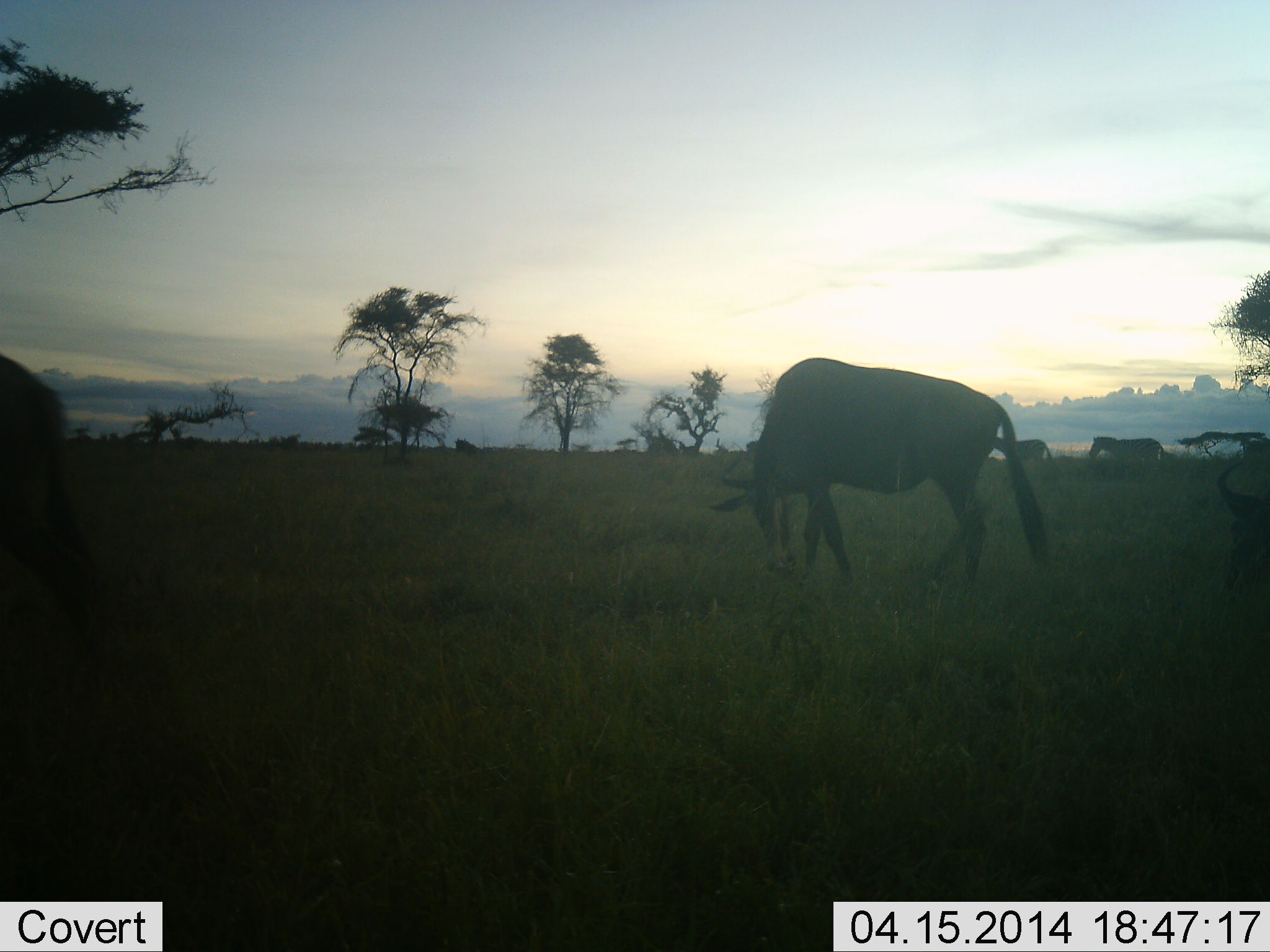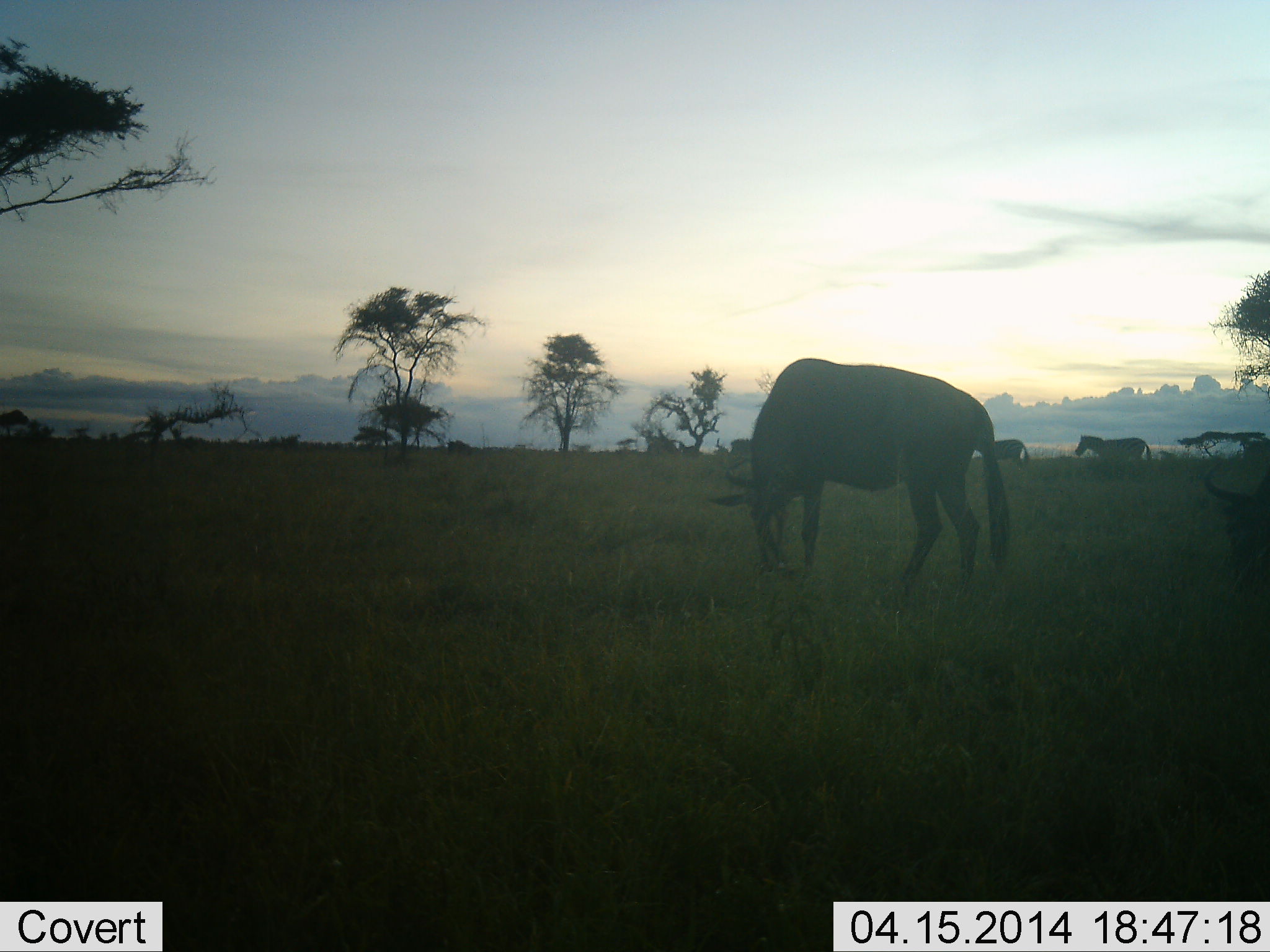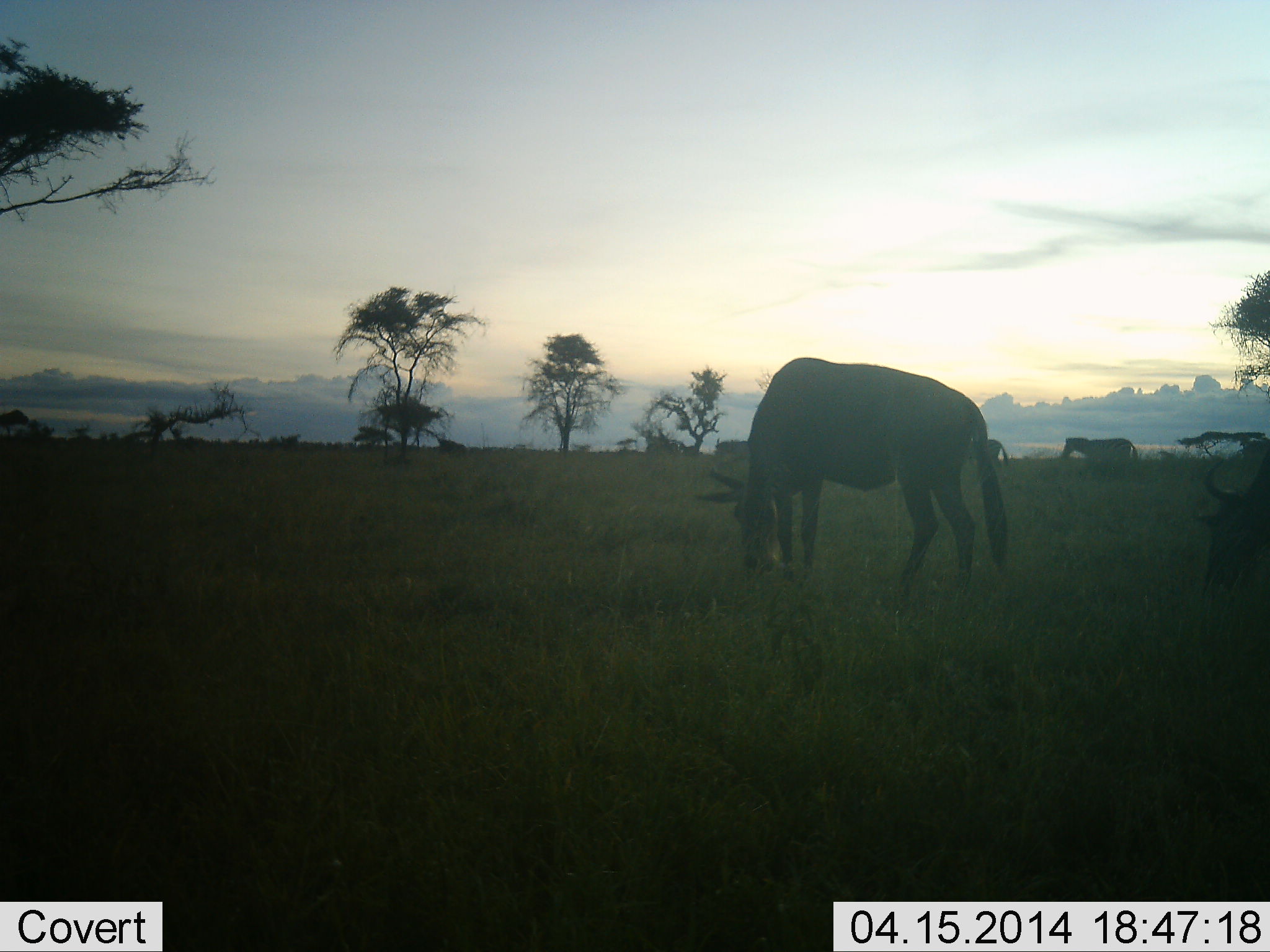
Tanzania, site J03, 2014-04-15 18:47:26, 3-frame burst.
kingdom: Animalia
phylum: Chordata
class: Mammalia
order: Artiodactyla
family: Bovidae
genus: Connochaetes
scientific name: Connochaetes taurinus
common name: blue wildebeest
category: wildebeest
Wildebeest (blue wildebeest) (Connochaetes taurinus), count 3. Behavior (volunteer vote fractions): standing 27%, resting 0%, moving 45%, interacting 9%. Young present (vote fraction): 0%. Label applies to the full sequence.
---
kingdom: Animalia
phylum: Chordata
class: Mammalia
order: Perissodactyla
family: Equidae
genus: Equus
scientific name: Equus quagga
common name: plains zebra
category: zebra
Zebra (plains zebra) (Equus quagga), count 2. Behavior (volunteer vote fractions): standing 0%, resting 0%, moving 100%, interacting 0%. Young present (vote fraction): 0%. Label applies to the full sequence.